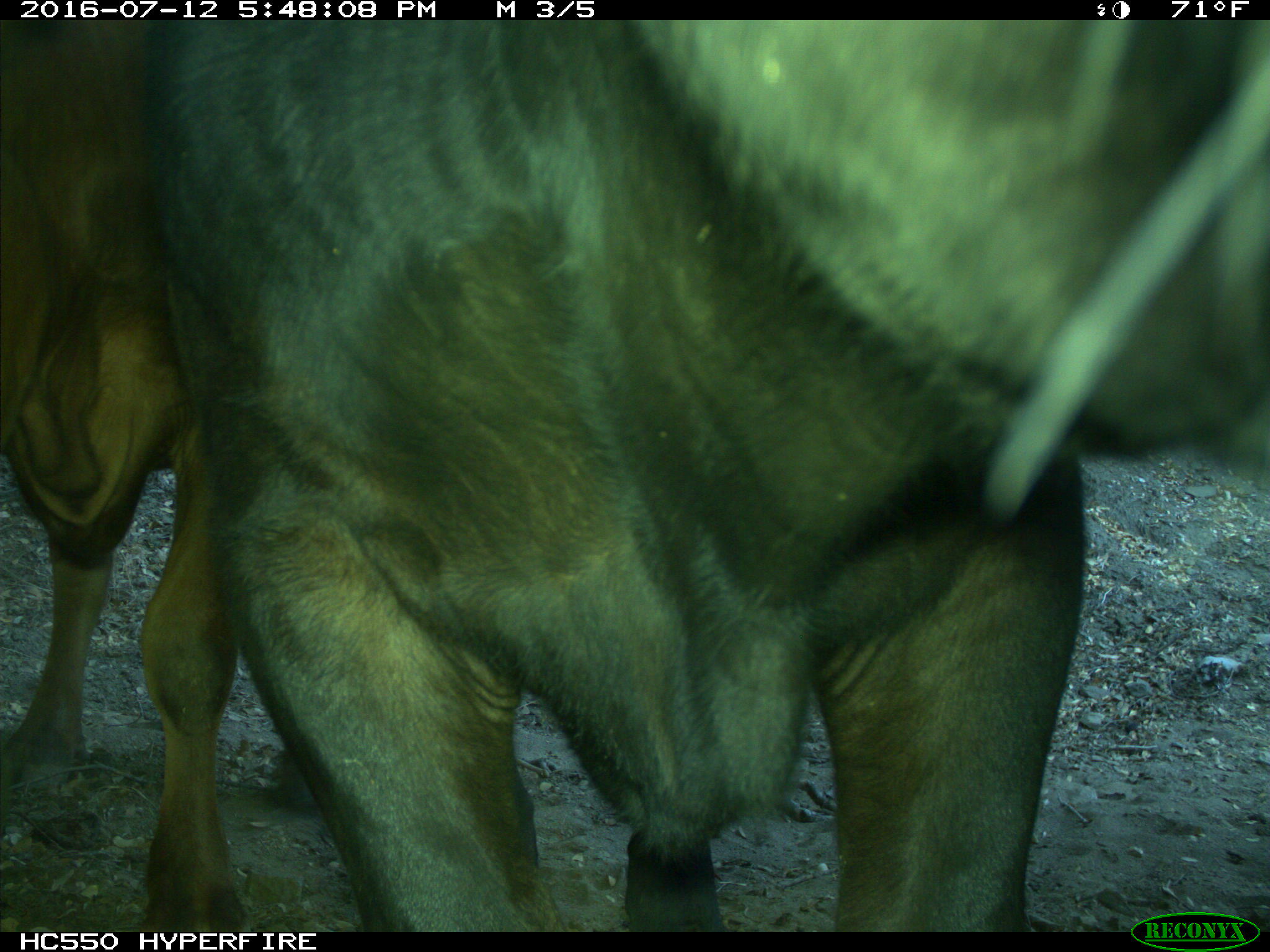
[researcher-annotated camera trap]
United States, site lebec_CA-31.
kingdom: Animalia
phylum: Chordata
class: Mammalia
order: Artiodactyla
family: Bovidae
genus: Bos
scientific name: Bos taurus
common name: domestic cow